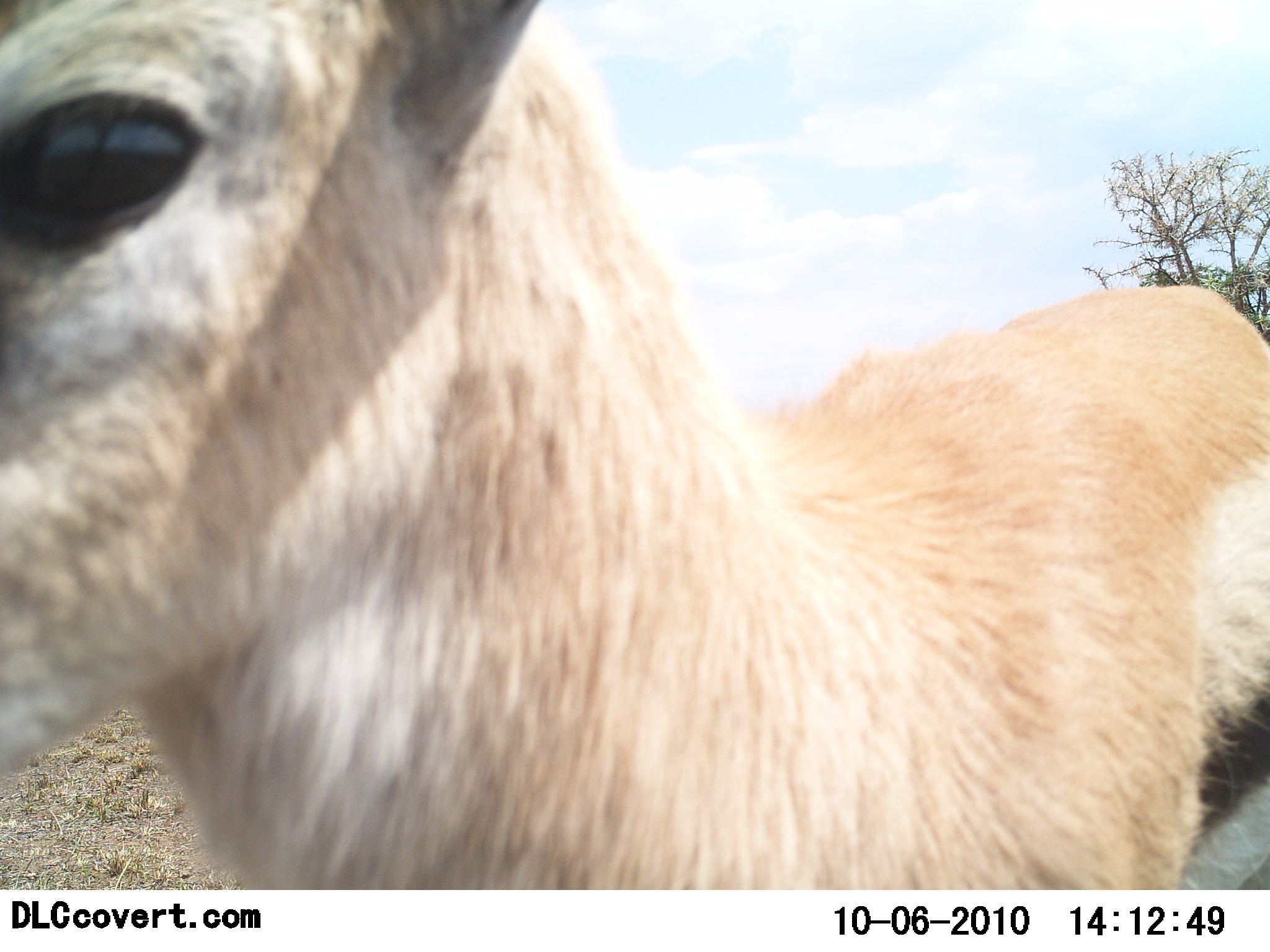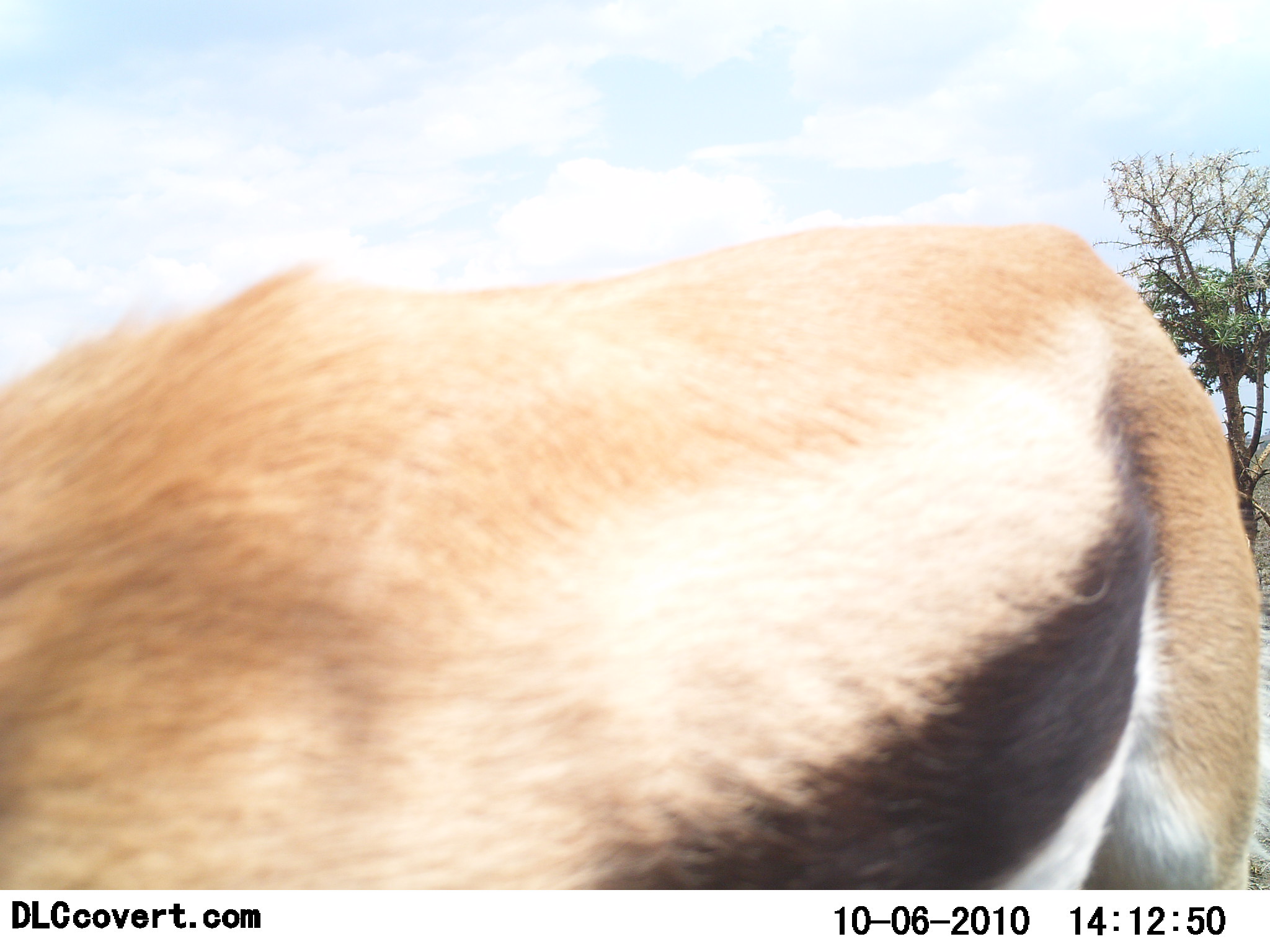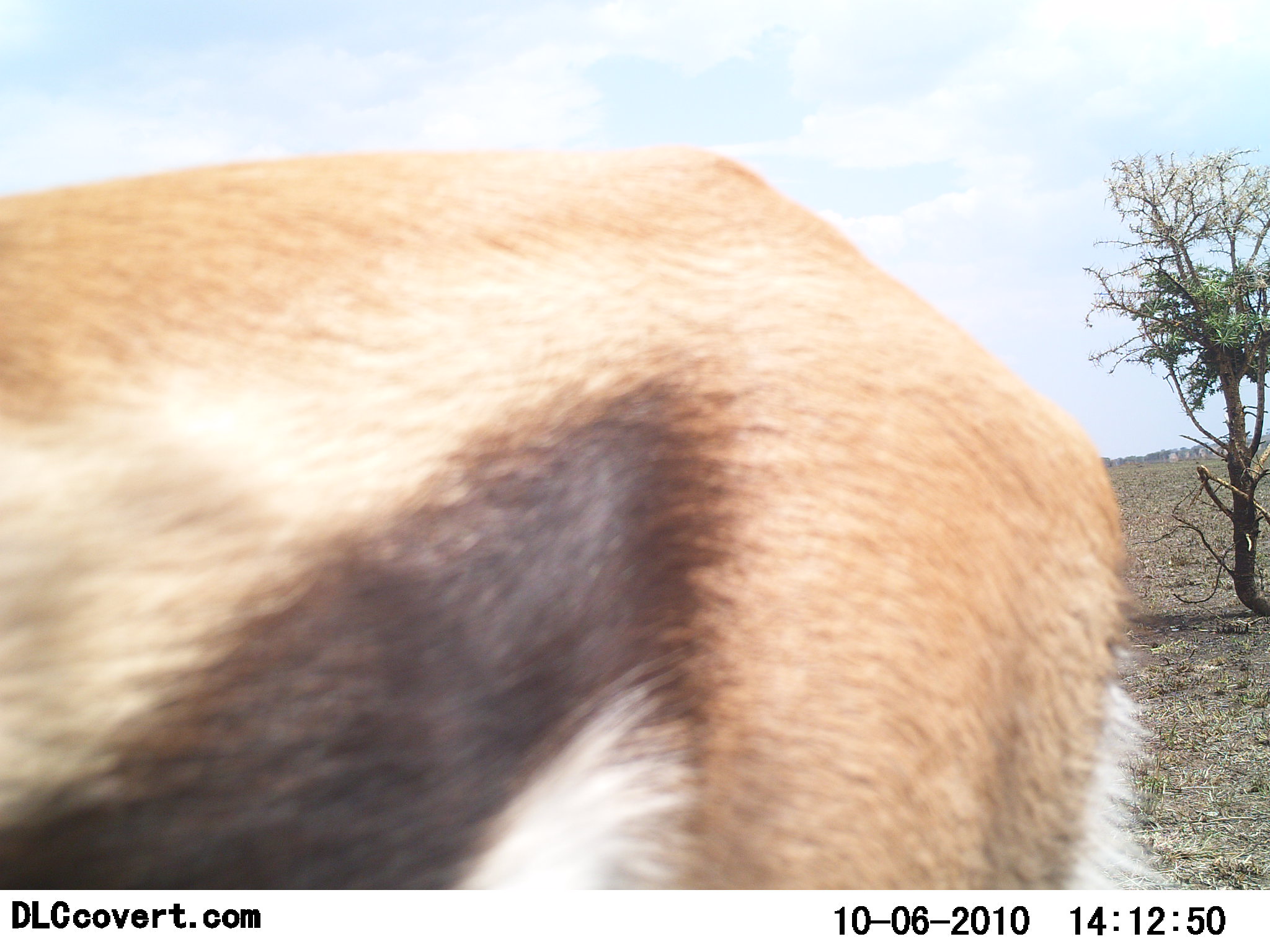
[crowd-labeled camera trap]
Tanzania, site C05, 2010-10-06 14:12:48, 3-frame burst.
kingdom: Animalia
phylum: Chordata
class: Mammalia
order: Artiodactyla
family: Bovidae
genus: Eudorcas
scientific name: Eudorcas thomsonii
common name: thomson's gazelle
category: gazellethomsons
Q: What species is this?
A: Gazellethomsons (thomson's gazelle) (Eudorcas thomsonii).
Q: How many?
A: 1.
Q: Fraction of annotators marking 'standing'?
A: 58%.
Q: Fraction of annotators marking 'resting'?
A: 0%.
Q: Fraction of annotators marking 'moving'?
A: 33%.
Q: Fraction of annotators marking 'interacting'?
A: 8%.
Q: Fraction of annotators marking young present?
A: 0%.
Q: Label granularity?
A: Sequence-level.